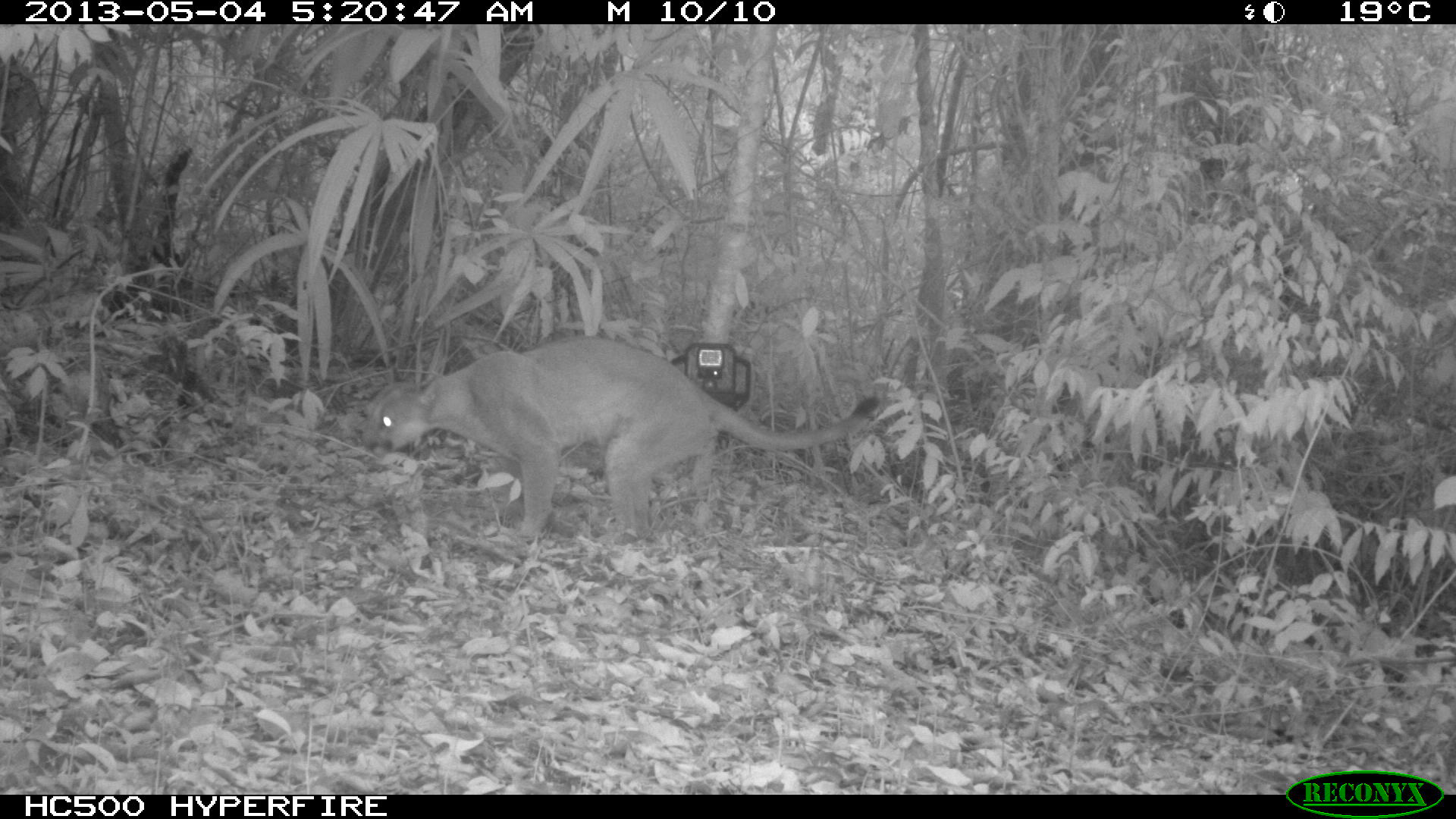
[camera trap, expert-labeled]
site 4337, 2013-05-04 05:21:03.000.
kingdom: Animalia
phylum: Chordata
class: Mammalia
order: Carnivora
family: Felidae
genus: Puma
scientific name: Puma concolor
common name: mountain lion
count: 1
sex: male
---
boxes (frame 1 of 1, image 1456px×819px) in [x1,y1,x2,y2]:
puma concolor: [357,335,884,542]